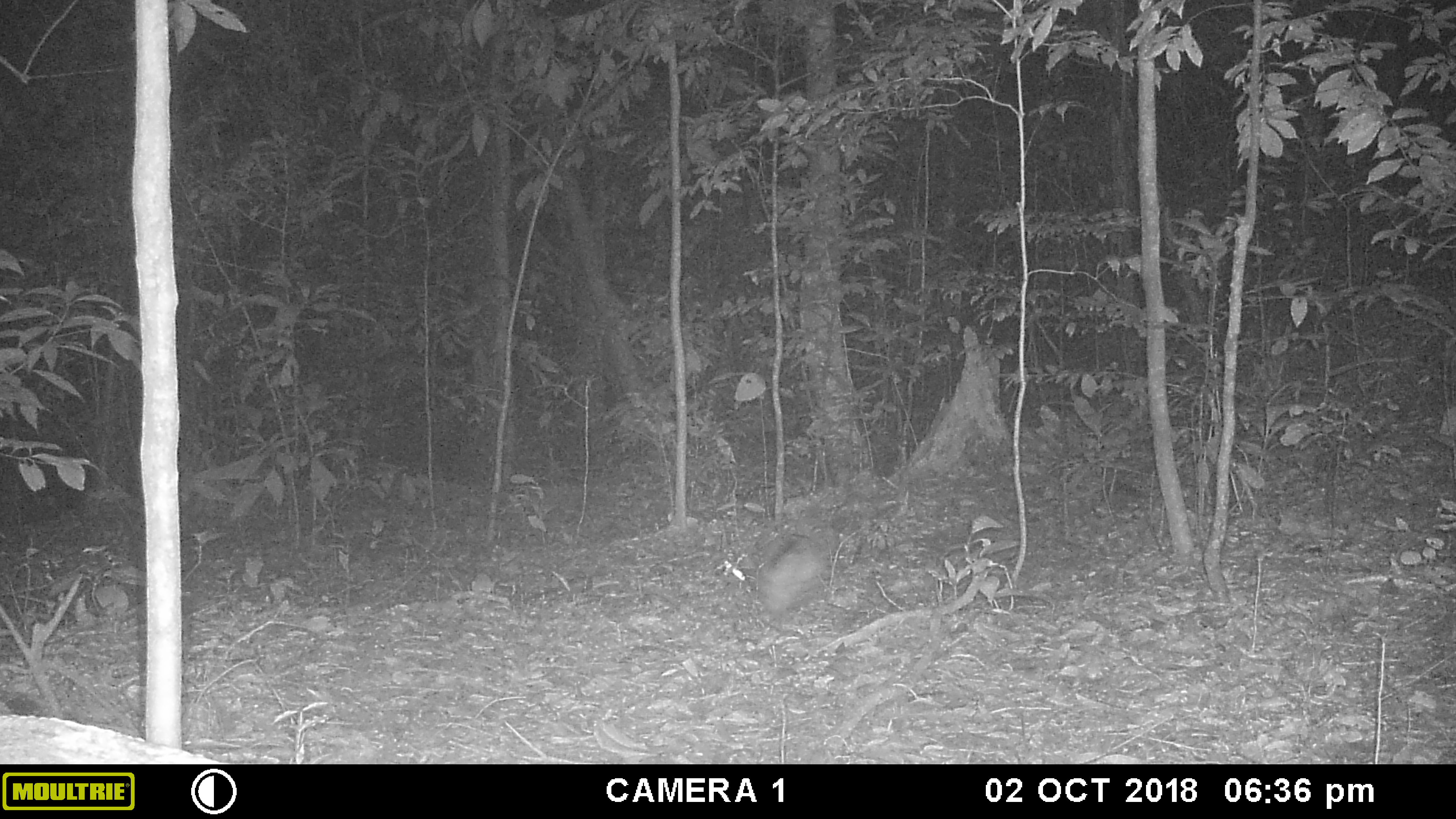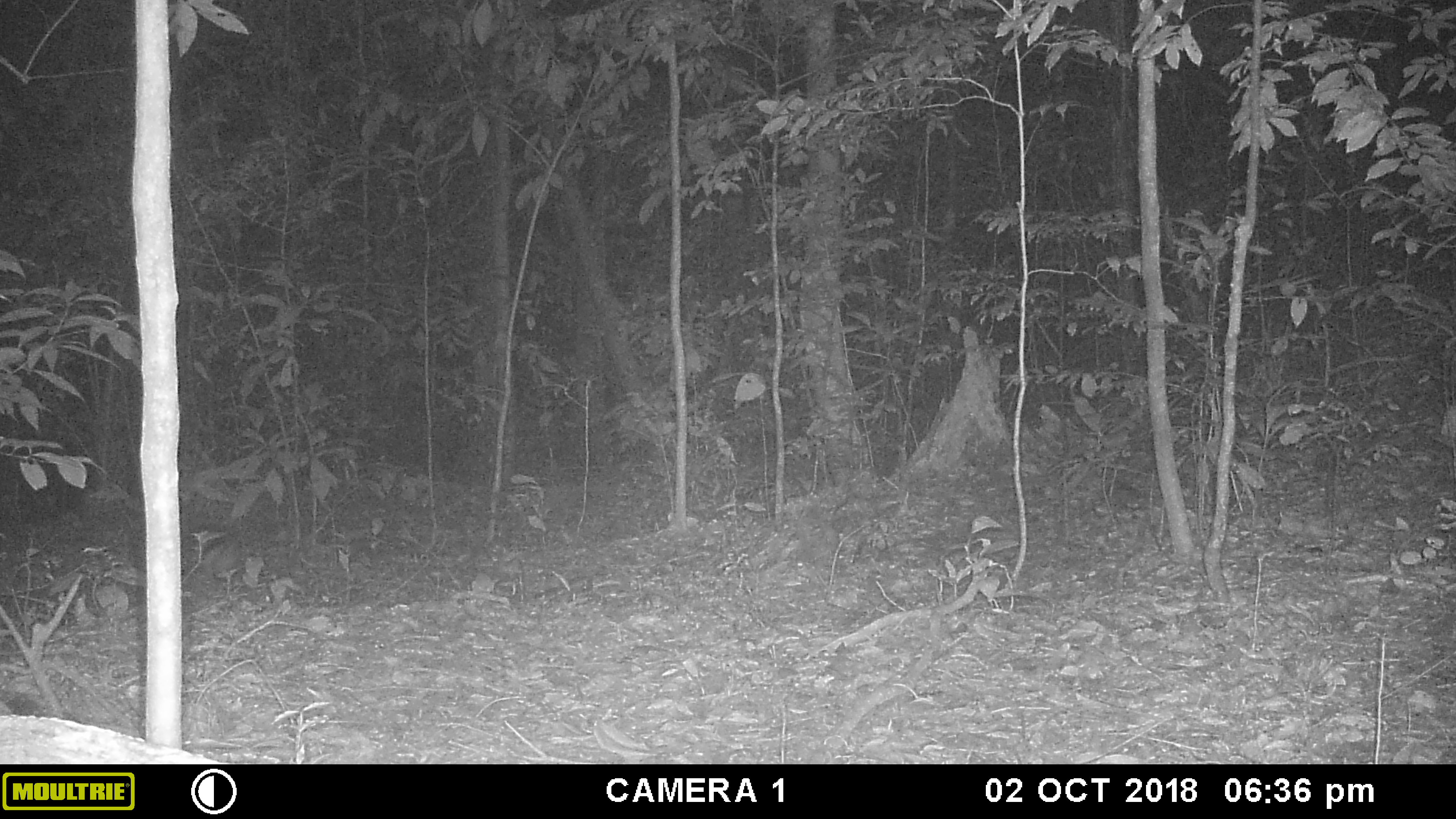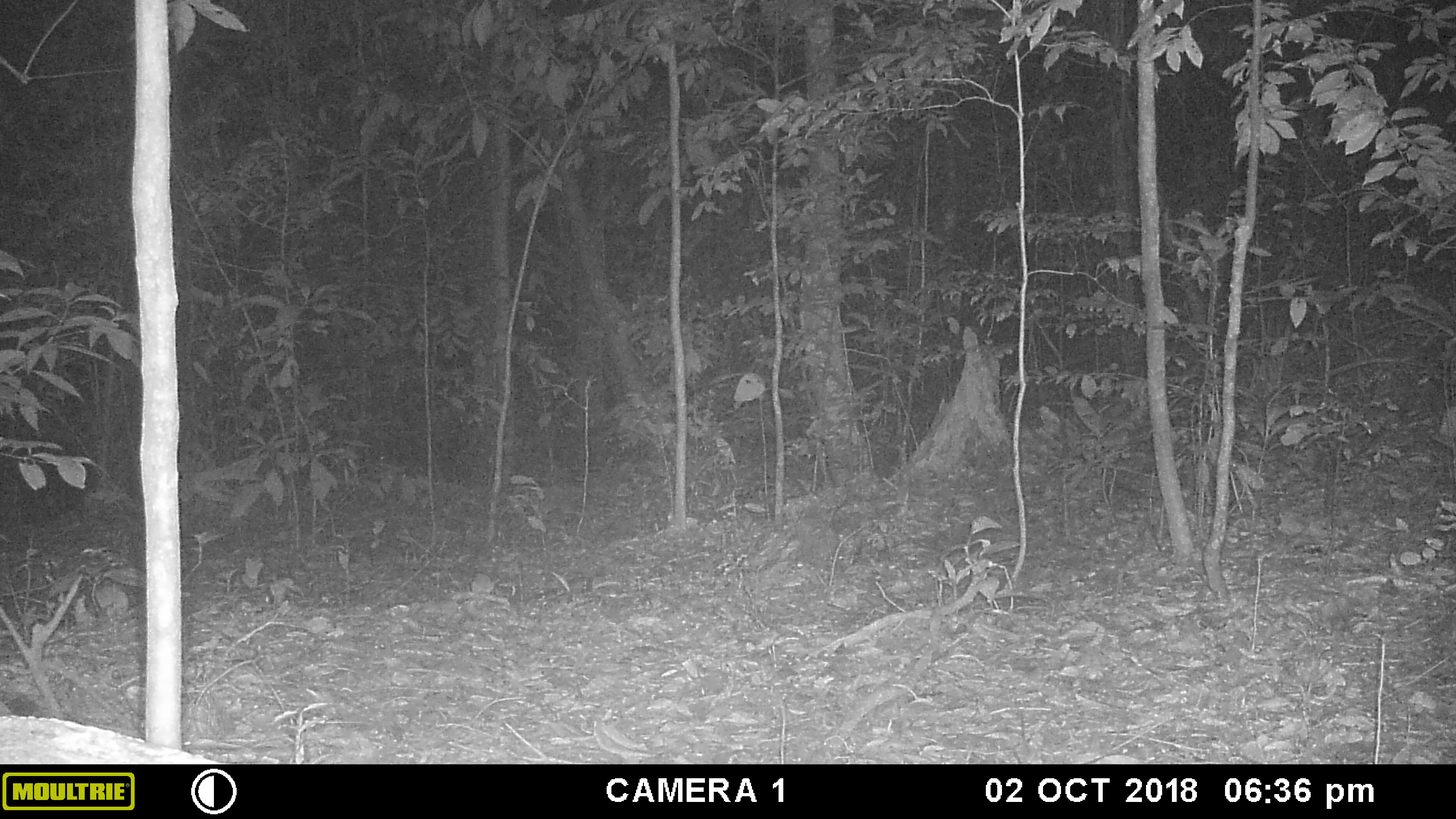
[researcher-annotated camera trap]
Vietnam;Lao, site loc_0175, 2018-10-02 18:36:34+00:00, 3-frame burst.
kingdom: Animalia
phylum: Chordata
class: Mammalia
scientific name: Mammalia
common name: mammal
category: unidentified small mammal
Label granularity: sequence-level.